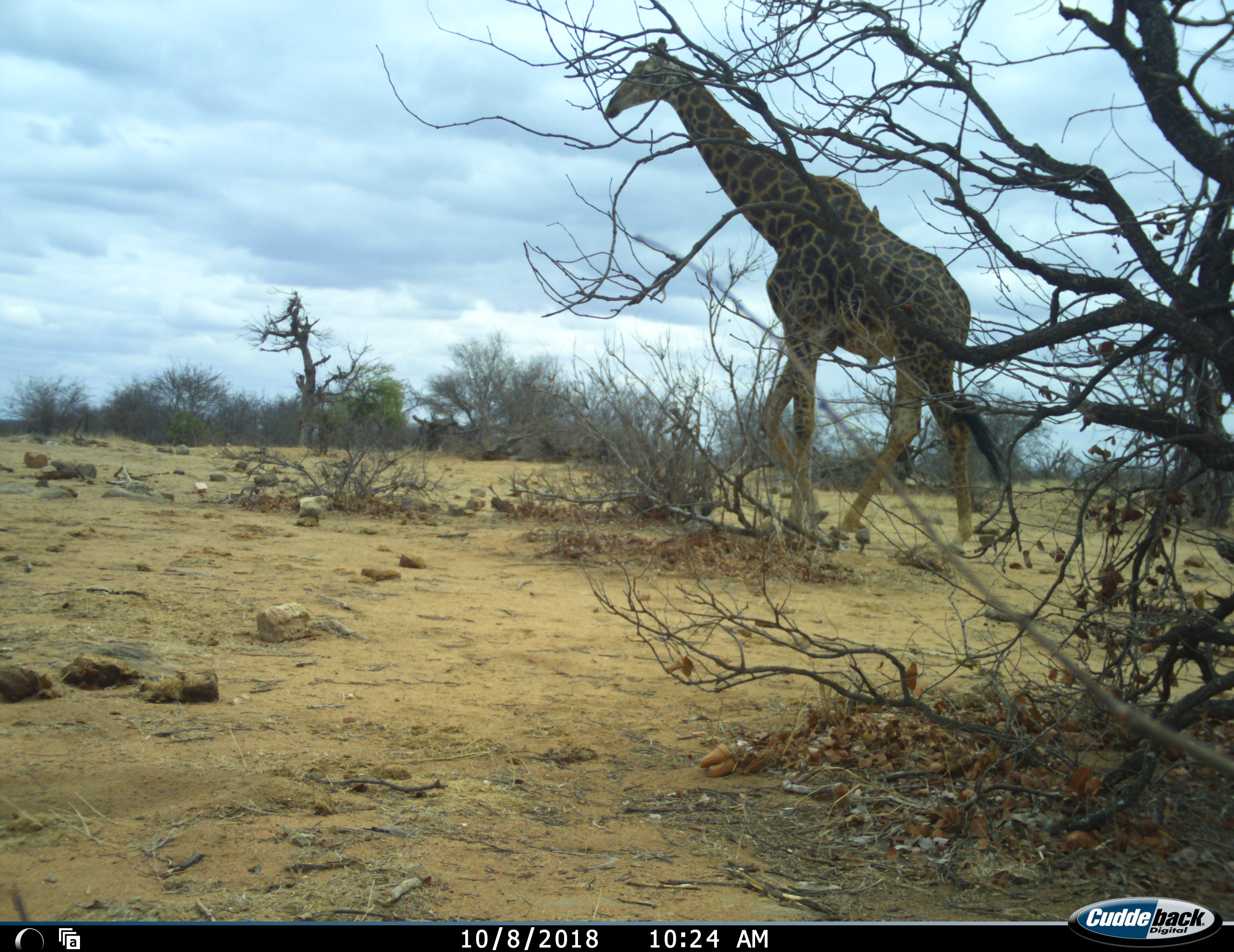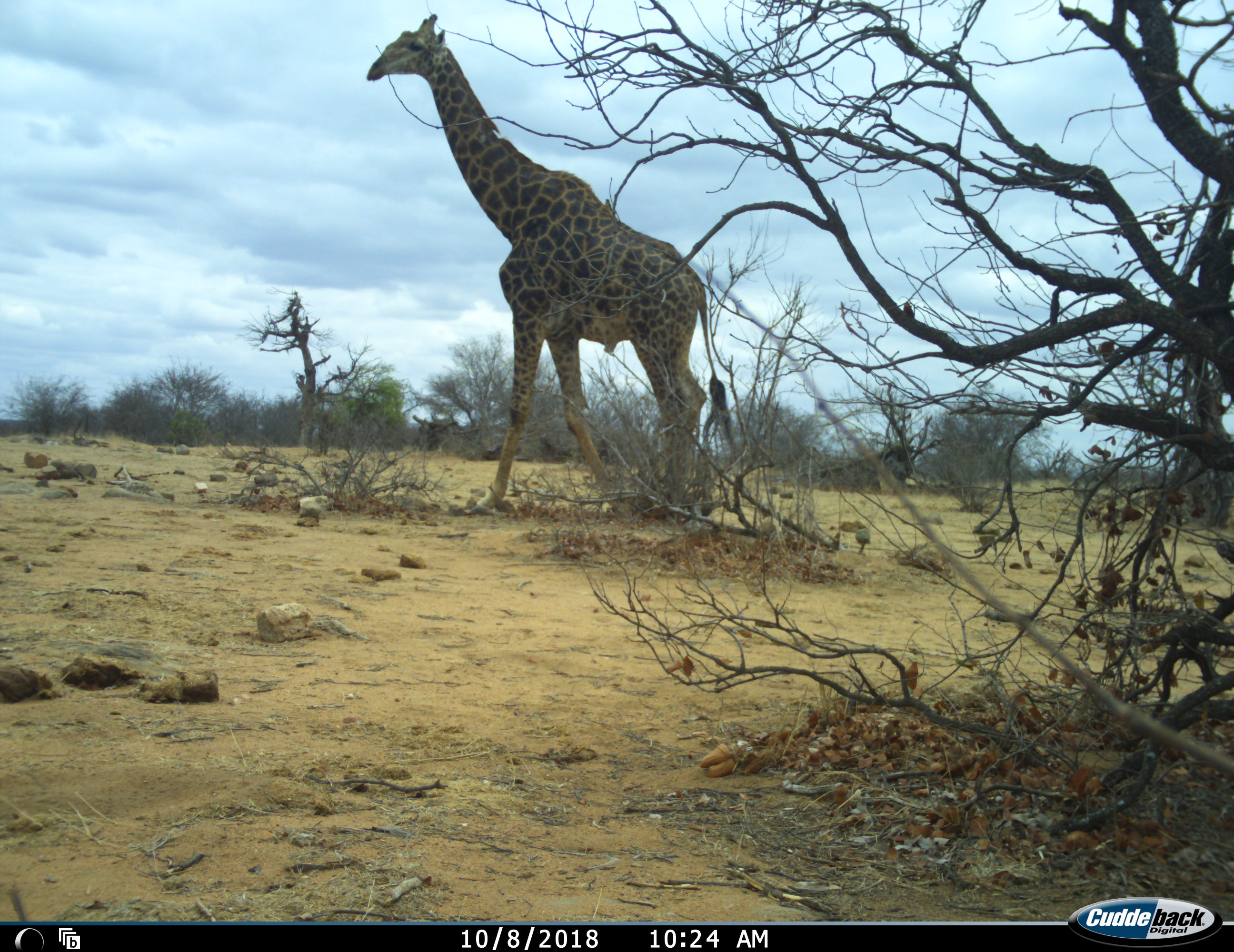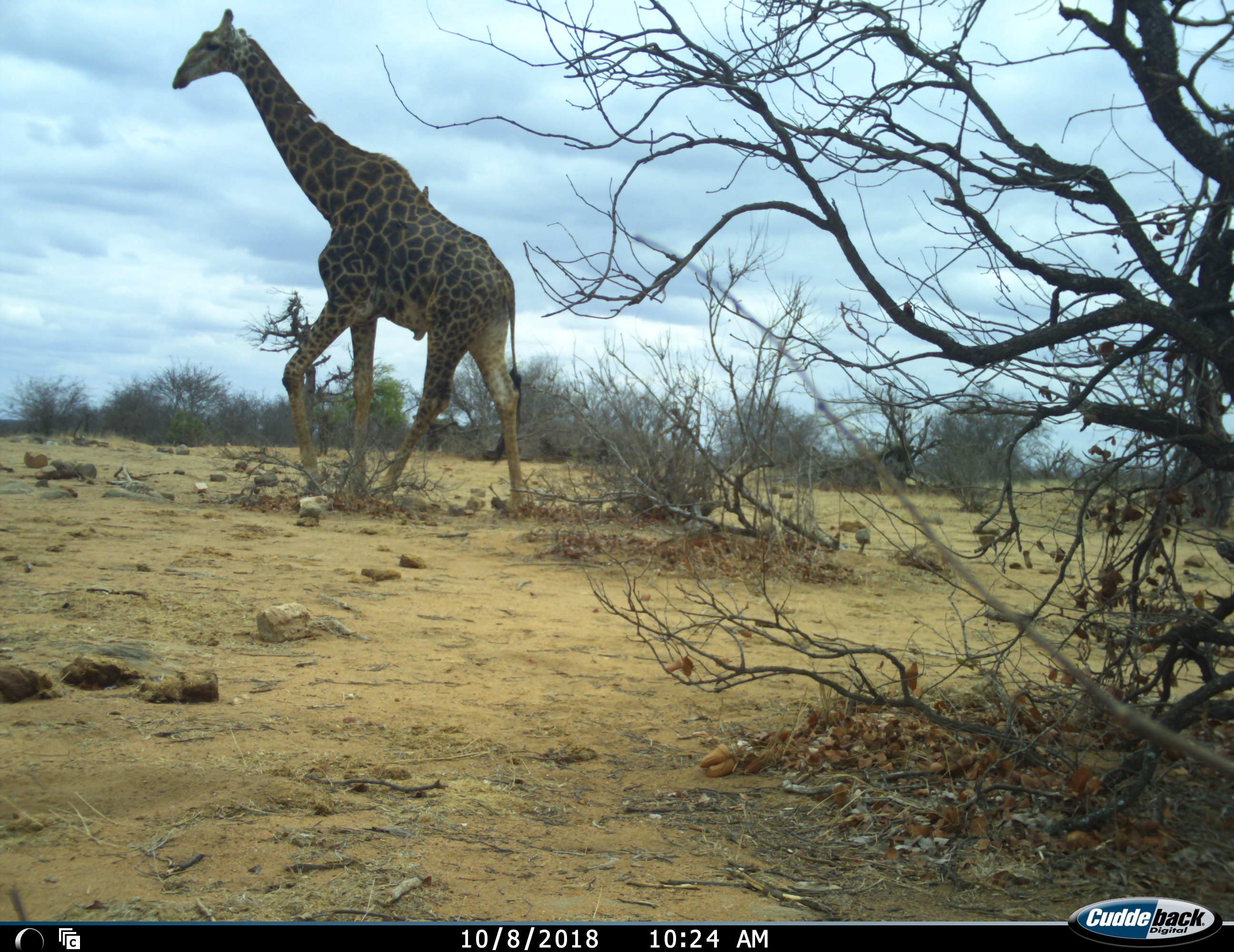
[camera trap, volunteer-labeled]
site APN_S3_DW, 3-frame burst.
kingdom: Animalia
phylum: Chordata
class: Mammalia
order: Artiodactyla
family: Giraffidae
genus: Giraffa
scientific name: Giraffa camelopardalis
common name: giraffe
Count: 1.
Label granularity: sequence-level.